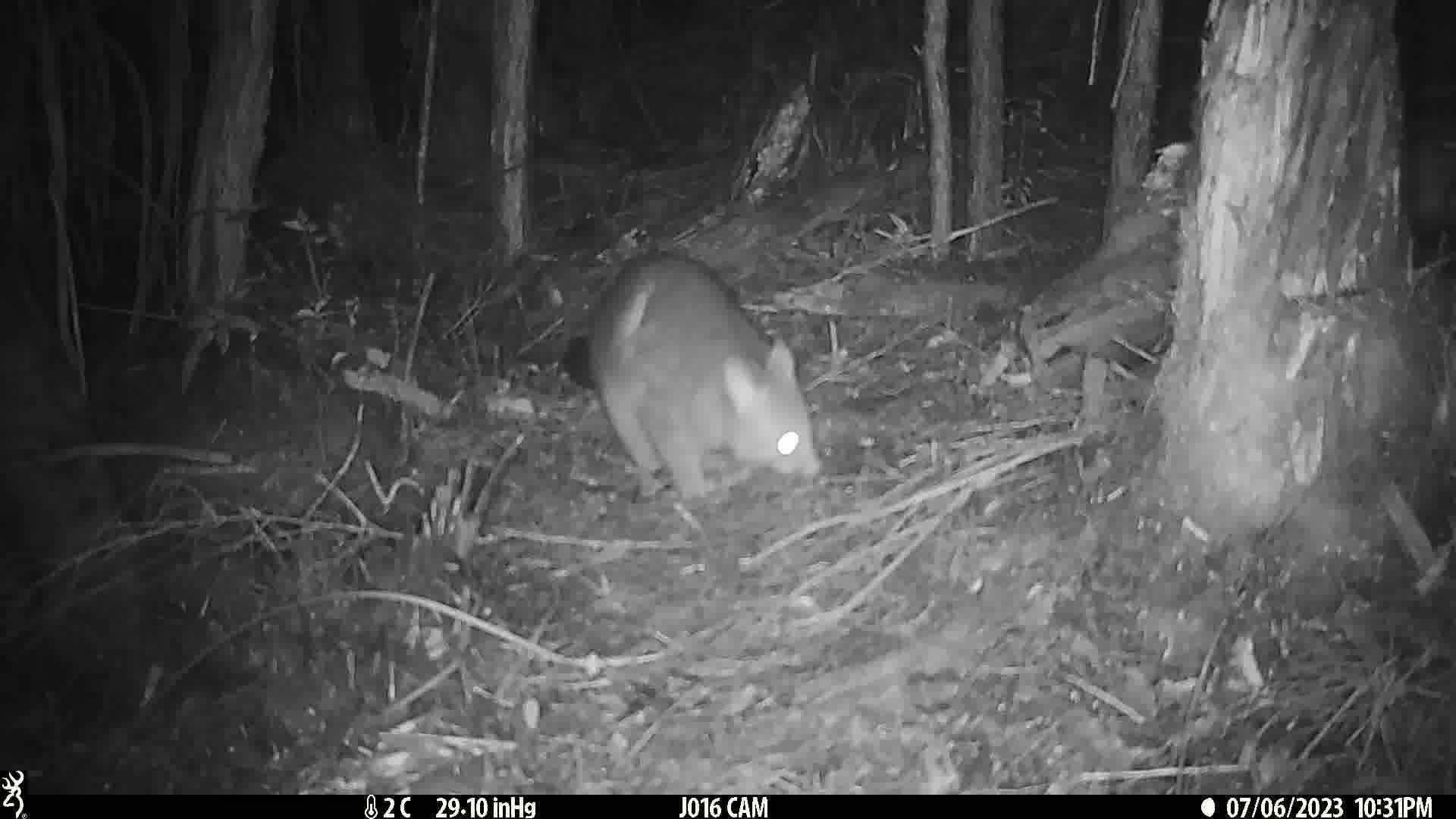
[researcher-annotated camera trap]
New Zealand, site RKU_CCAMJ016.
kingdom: Animalia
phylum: Chordata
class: Mammalia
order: Diprotodontia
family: Phalangeridae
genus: Trichosurus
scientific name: Trichosurus vulpecula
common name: common brushtail possum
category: possum